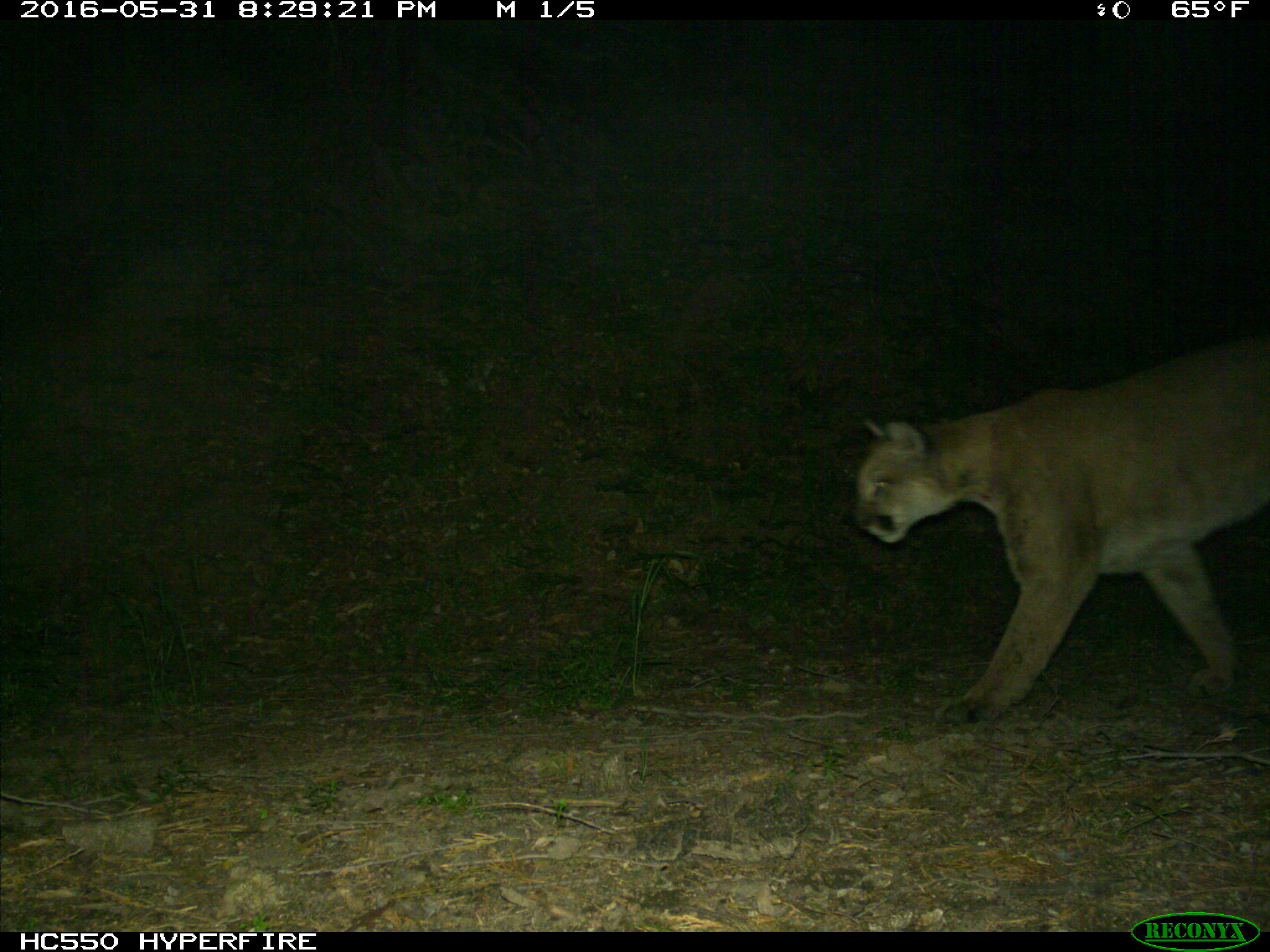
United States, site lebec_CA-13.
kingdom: Animalia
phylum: Chordata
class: Mammalia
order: Carnivora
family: Felidae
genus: Puma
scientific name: Puma concolor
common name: mountain lion